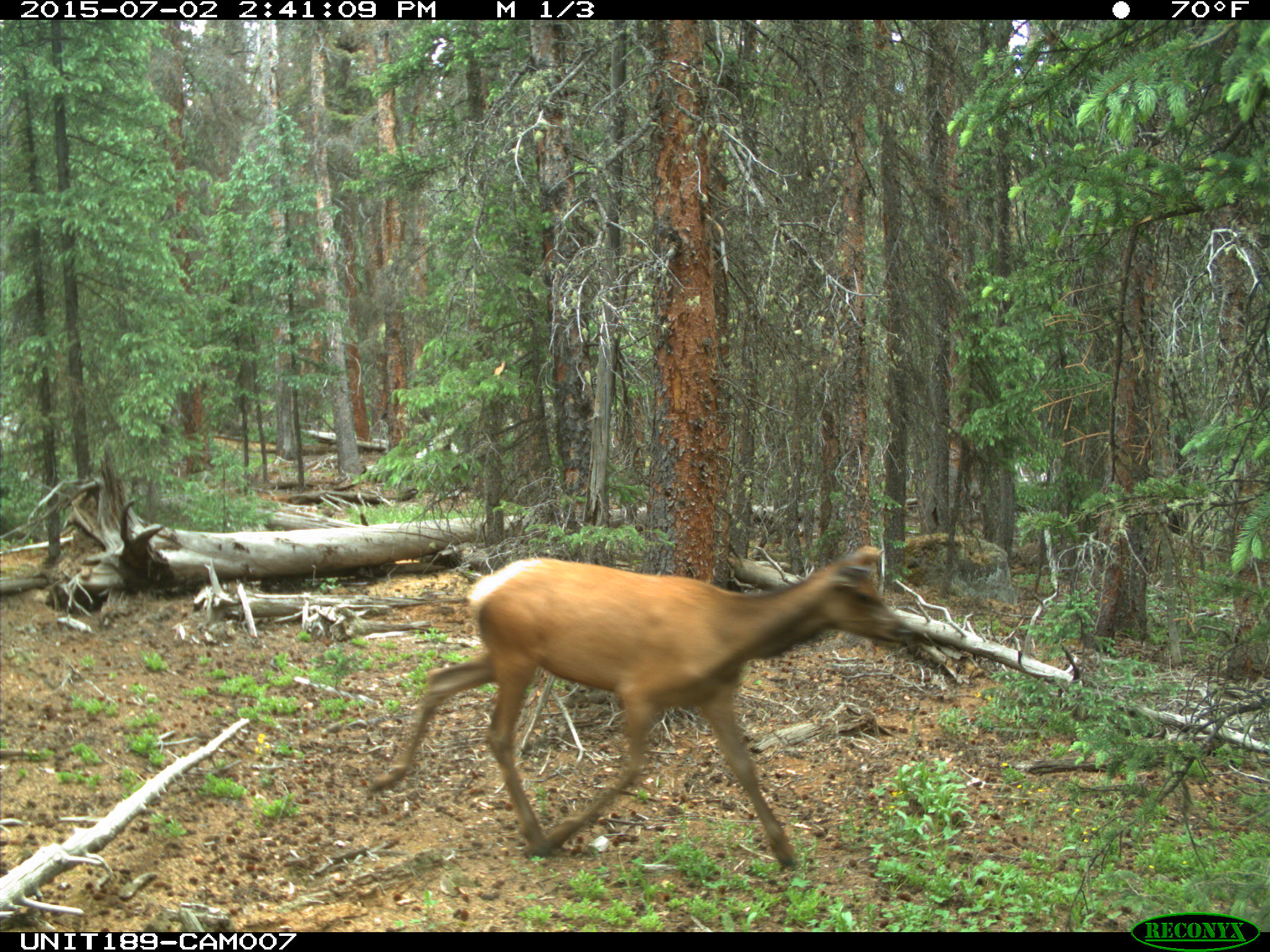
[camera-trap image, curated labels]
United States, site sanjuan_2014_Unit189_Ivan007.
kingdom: Animalia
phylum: Chordata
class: Mammalia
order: Artiodactyla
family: Cervidae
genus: Cervus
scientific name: Cervus elaphus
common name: red deer